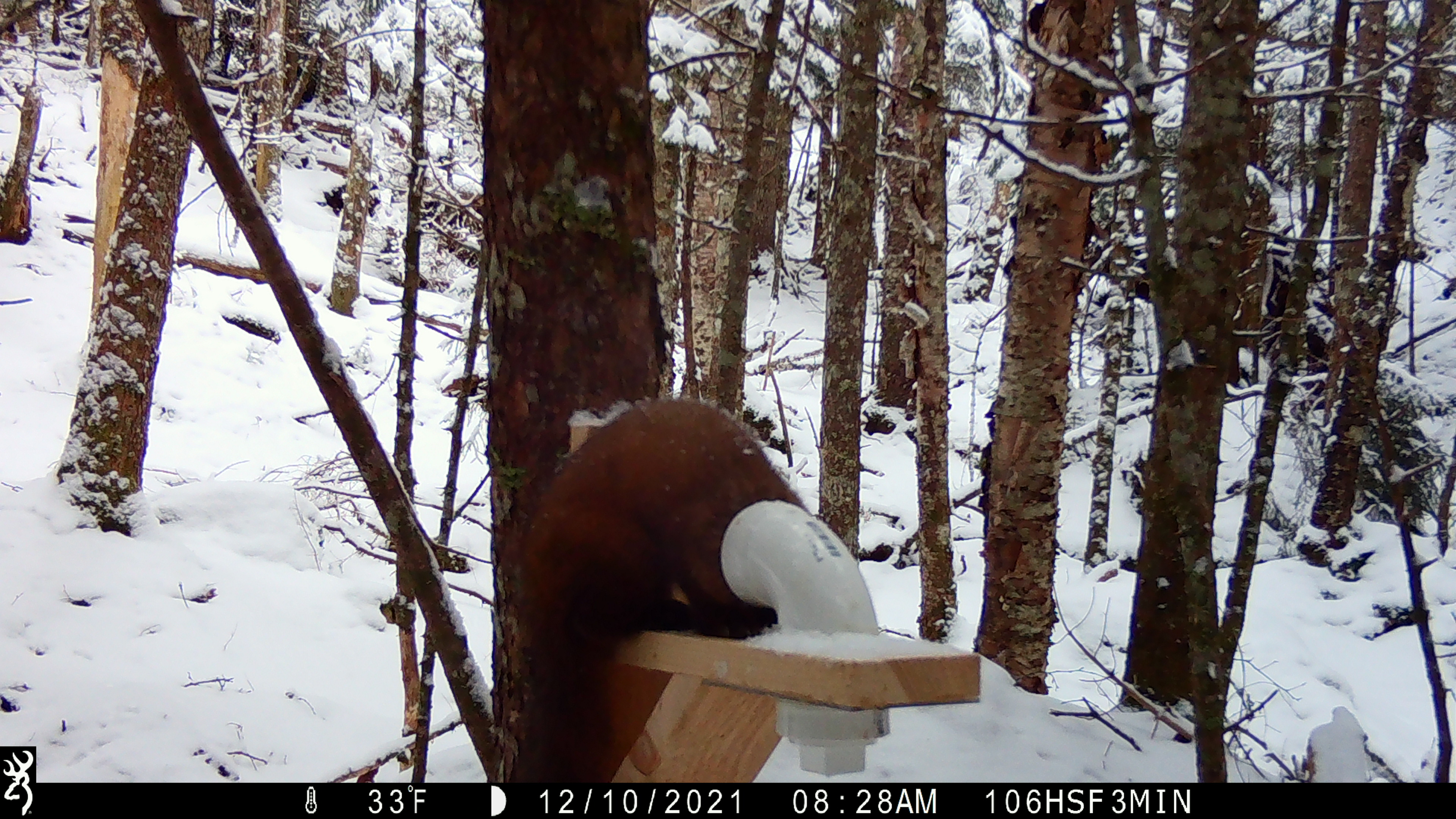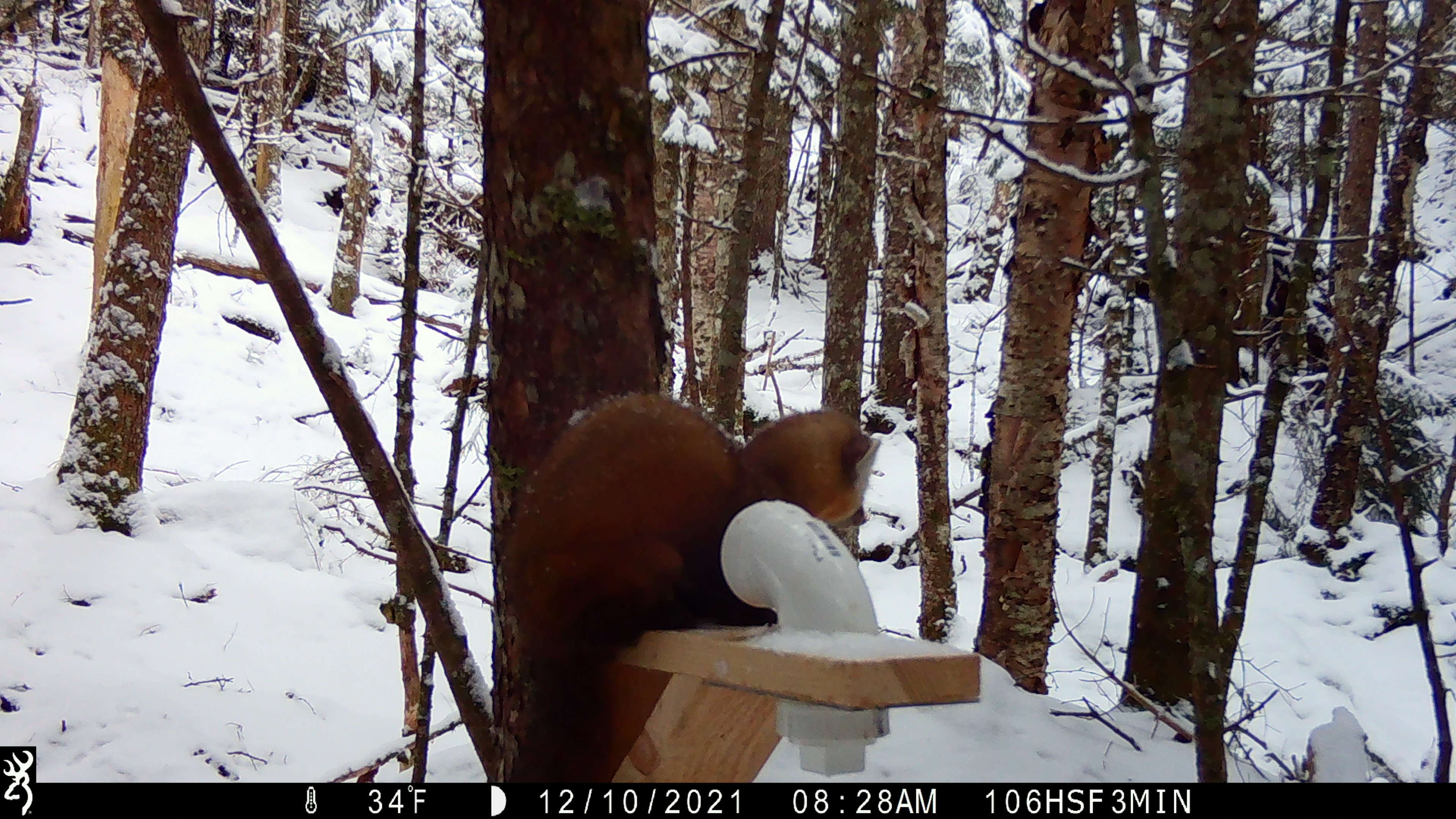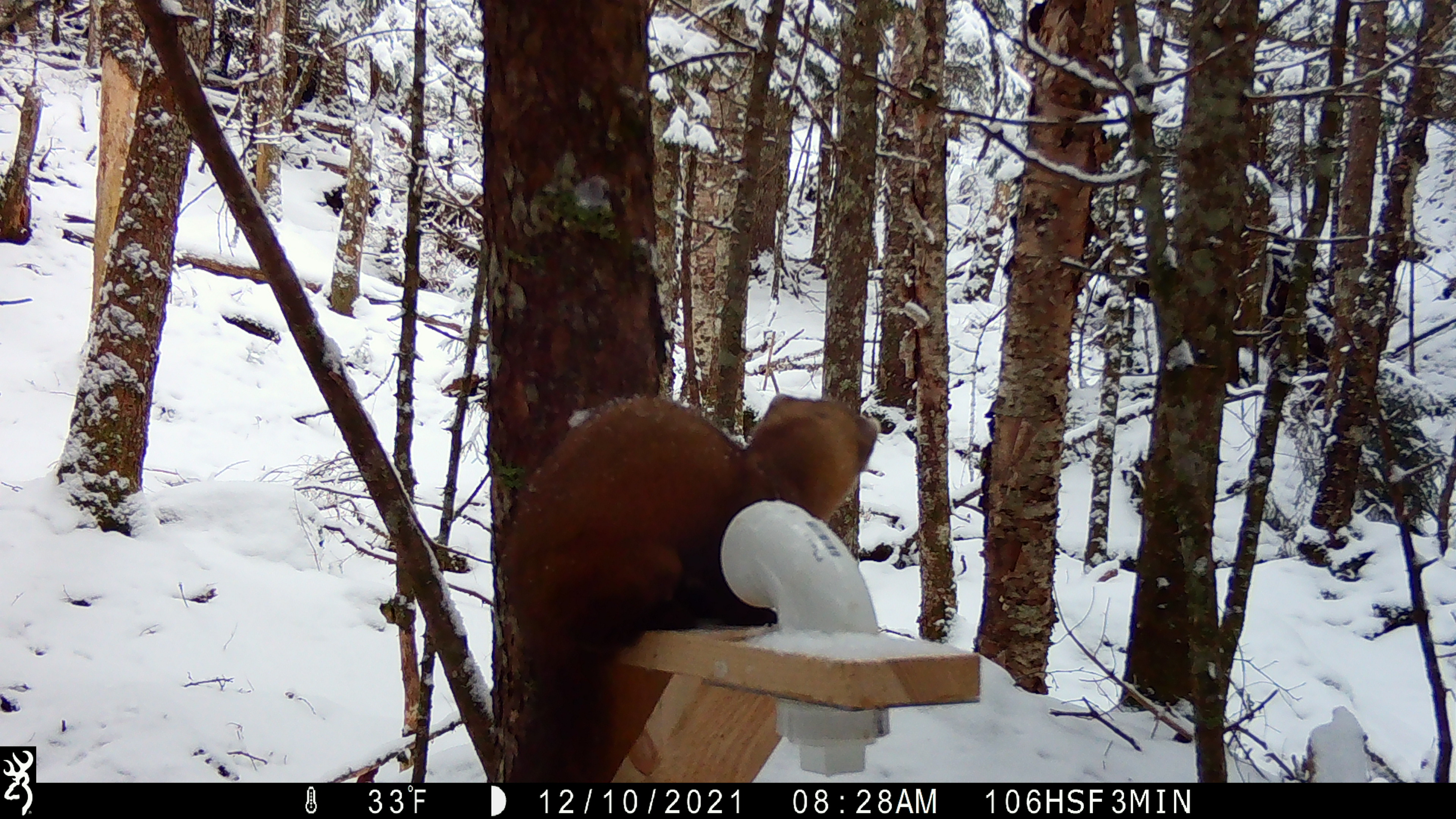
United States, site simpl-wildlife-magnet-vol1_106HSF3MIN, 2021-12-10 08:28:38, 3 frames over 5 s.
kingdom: Animalia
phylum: Chordata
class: Mammalia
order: Carnivora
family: Mustelidae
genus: Martes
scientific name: Martes americana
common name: american marten